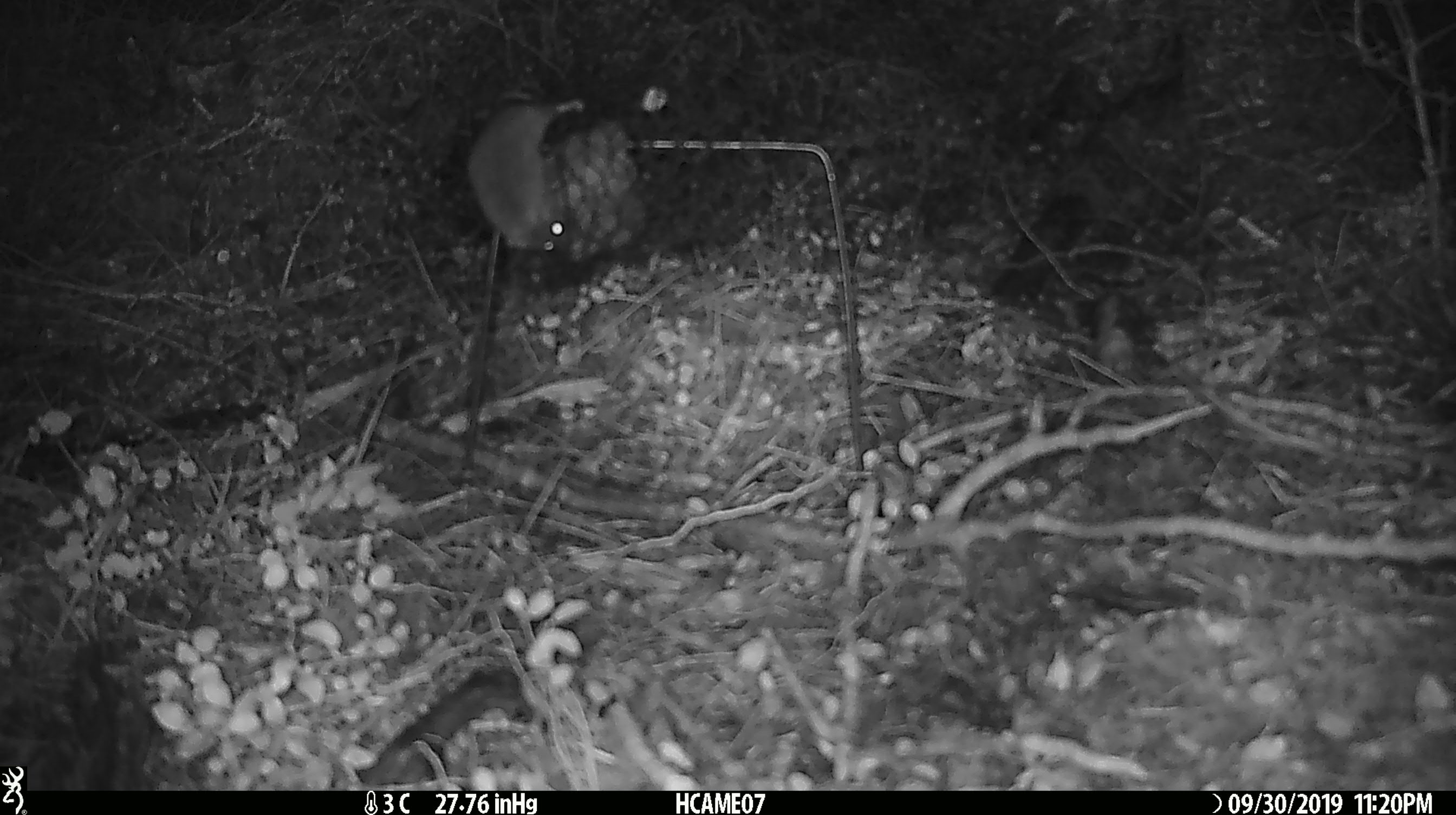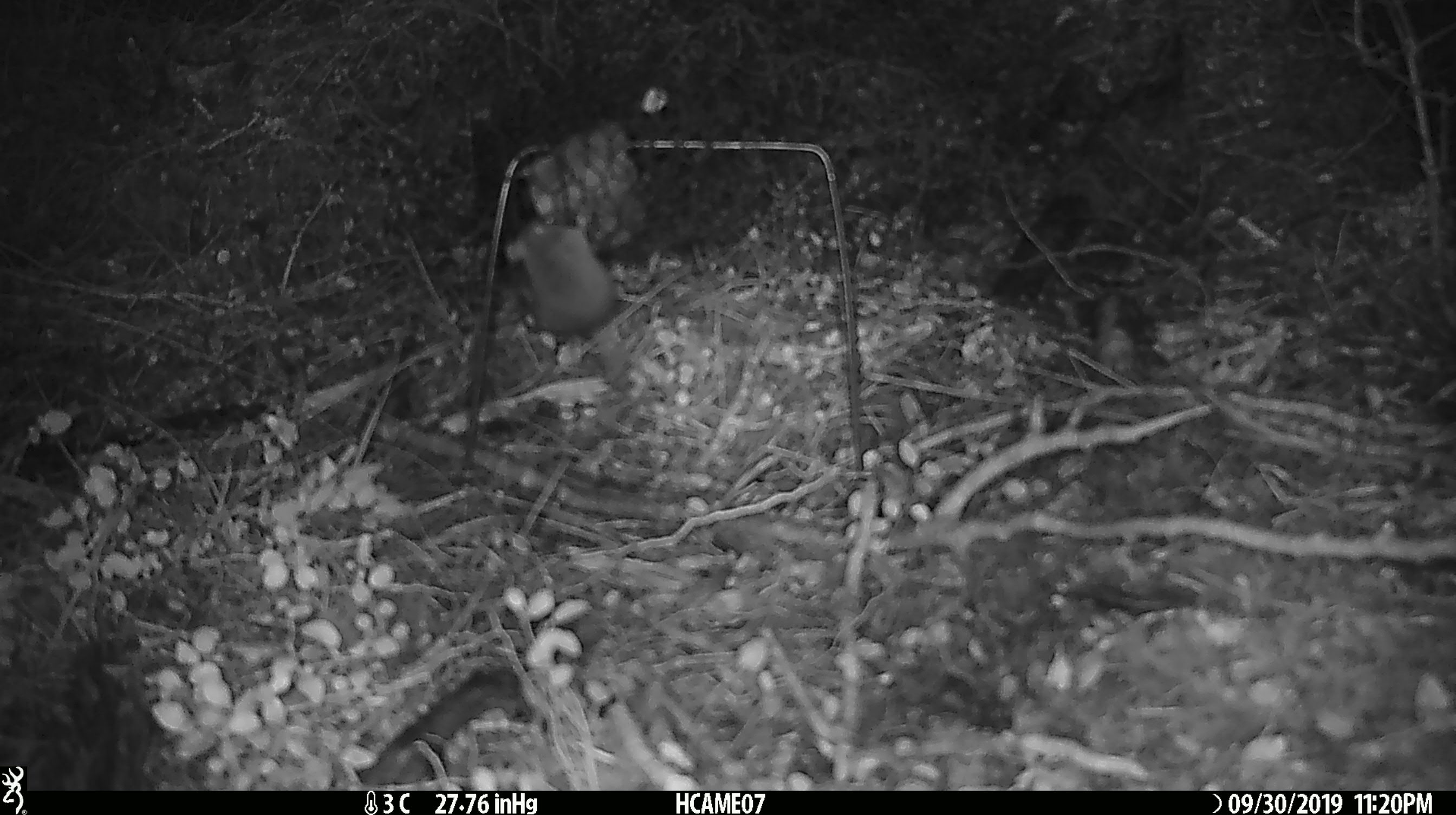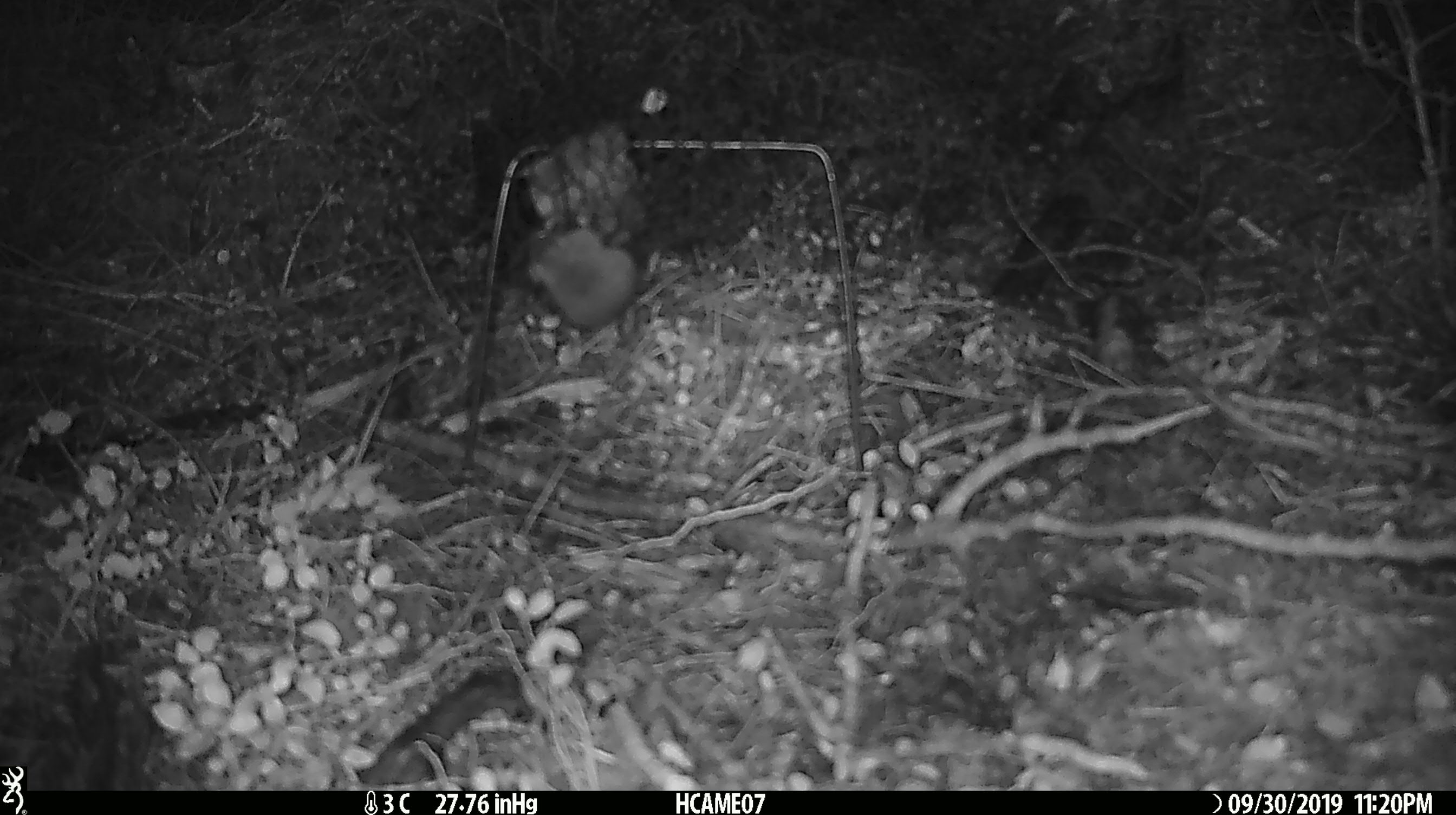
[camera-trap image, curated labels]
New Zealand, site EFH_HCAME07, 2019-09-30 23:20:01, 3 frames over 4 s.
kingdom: Animalia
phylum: Chordata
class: Mammalia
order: Rodentia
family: Muridae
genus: Mus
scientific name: Mus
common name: mouse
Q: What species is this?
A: Mouse (Mus).